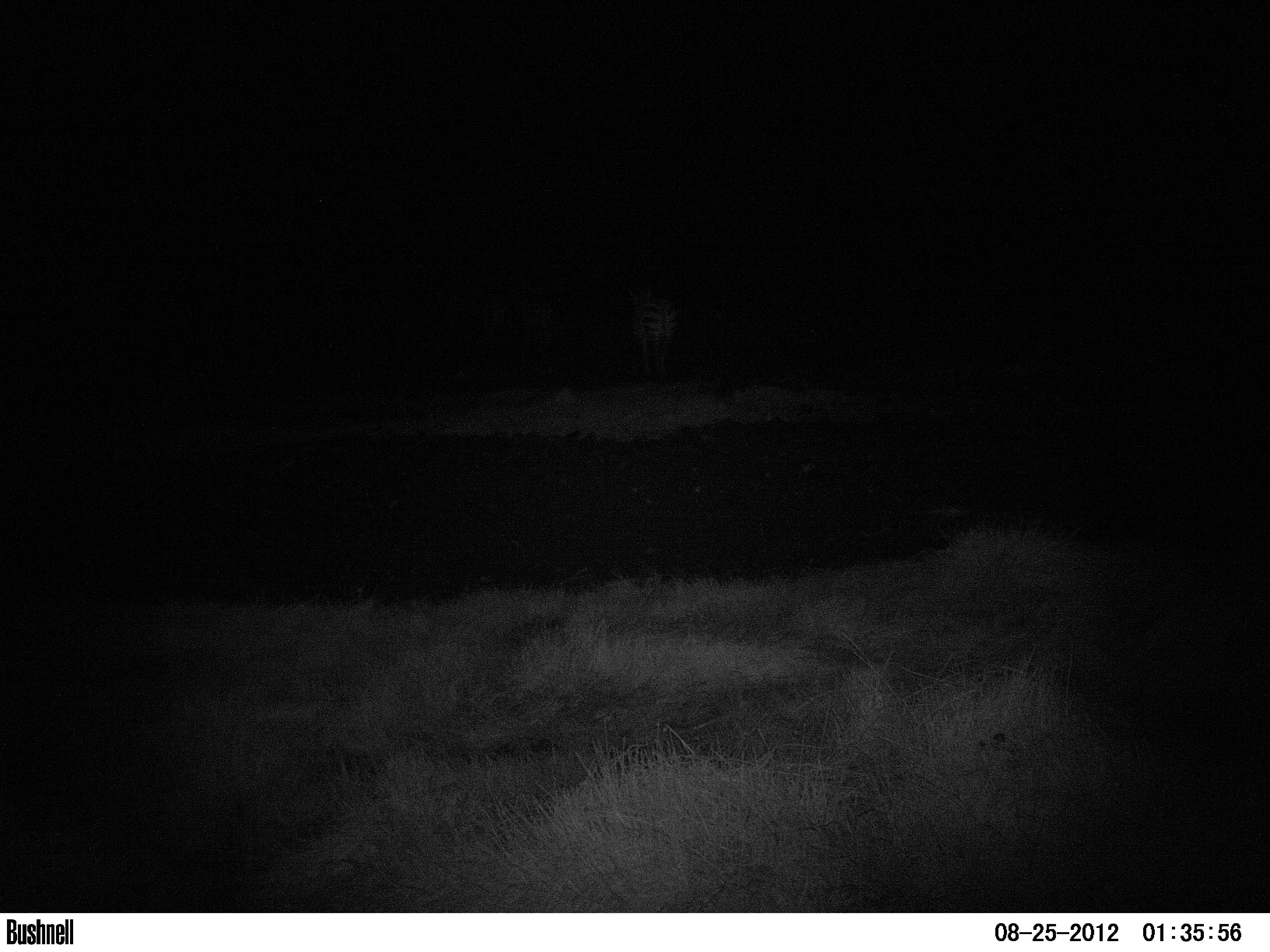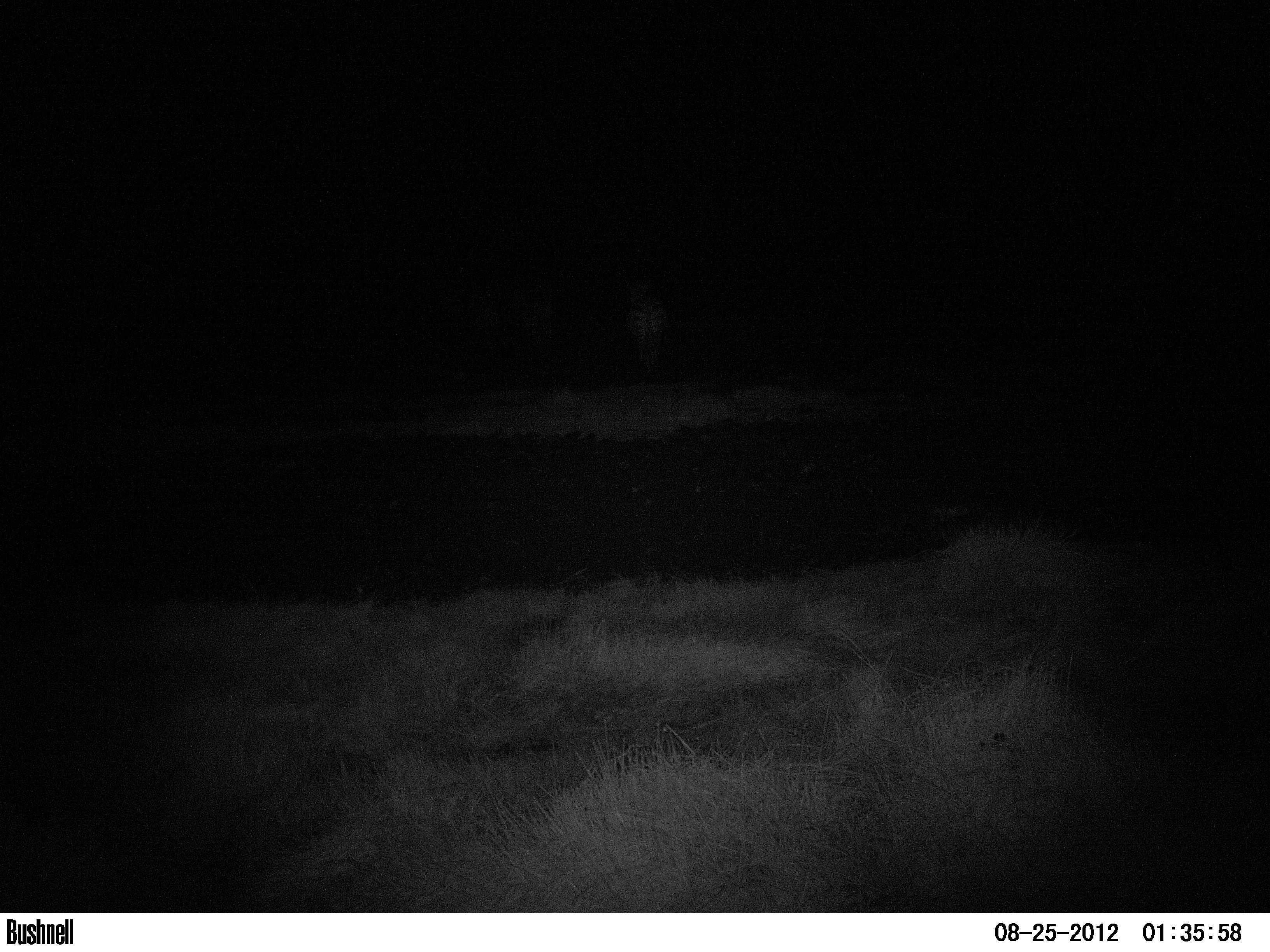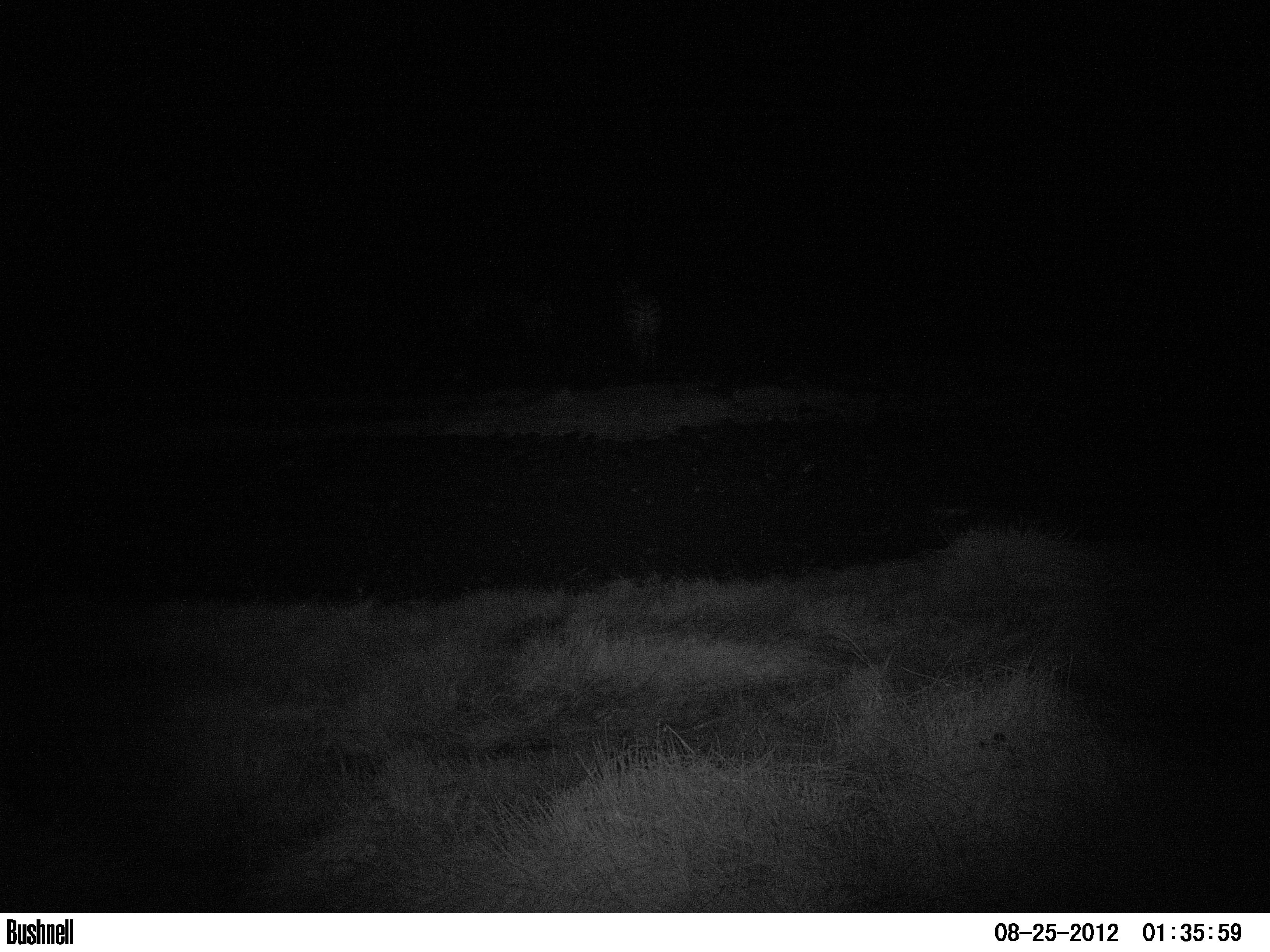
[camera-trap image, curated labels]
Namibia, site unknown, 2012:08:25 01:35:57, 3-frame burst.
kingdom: Animalia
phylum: Chordata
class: Mammalia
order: Perissodactyla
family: Equidae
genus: Equus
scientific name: Equus zebra hartmannae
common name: hartmann's mountain zebra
Equus zebra hartmannae (hartmann's mountain zebra).